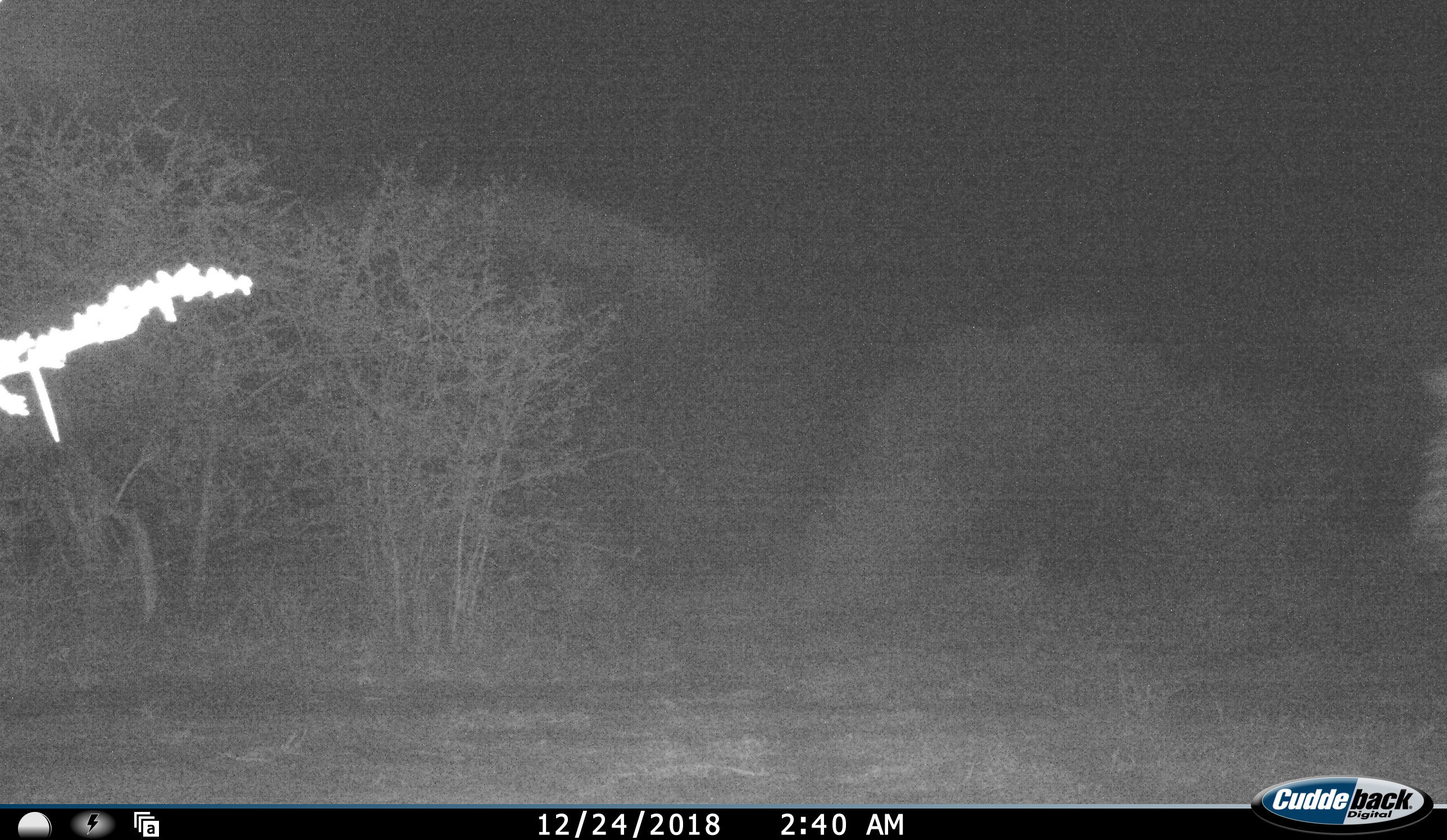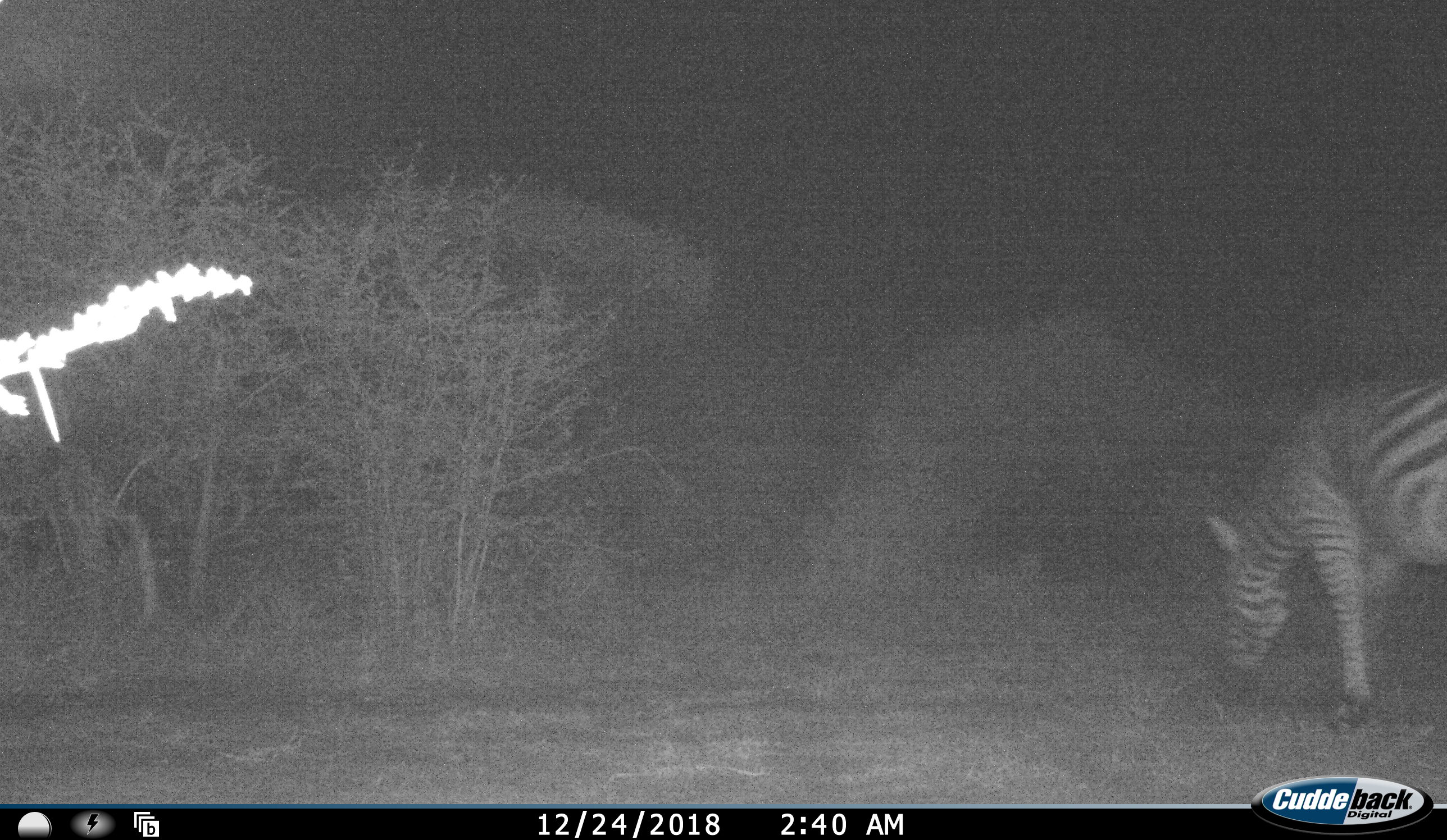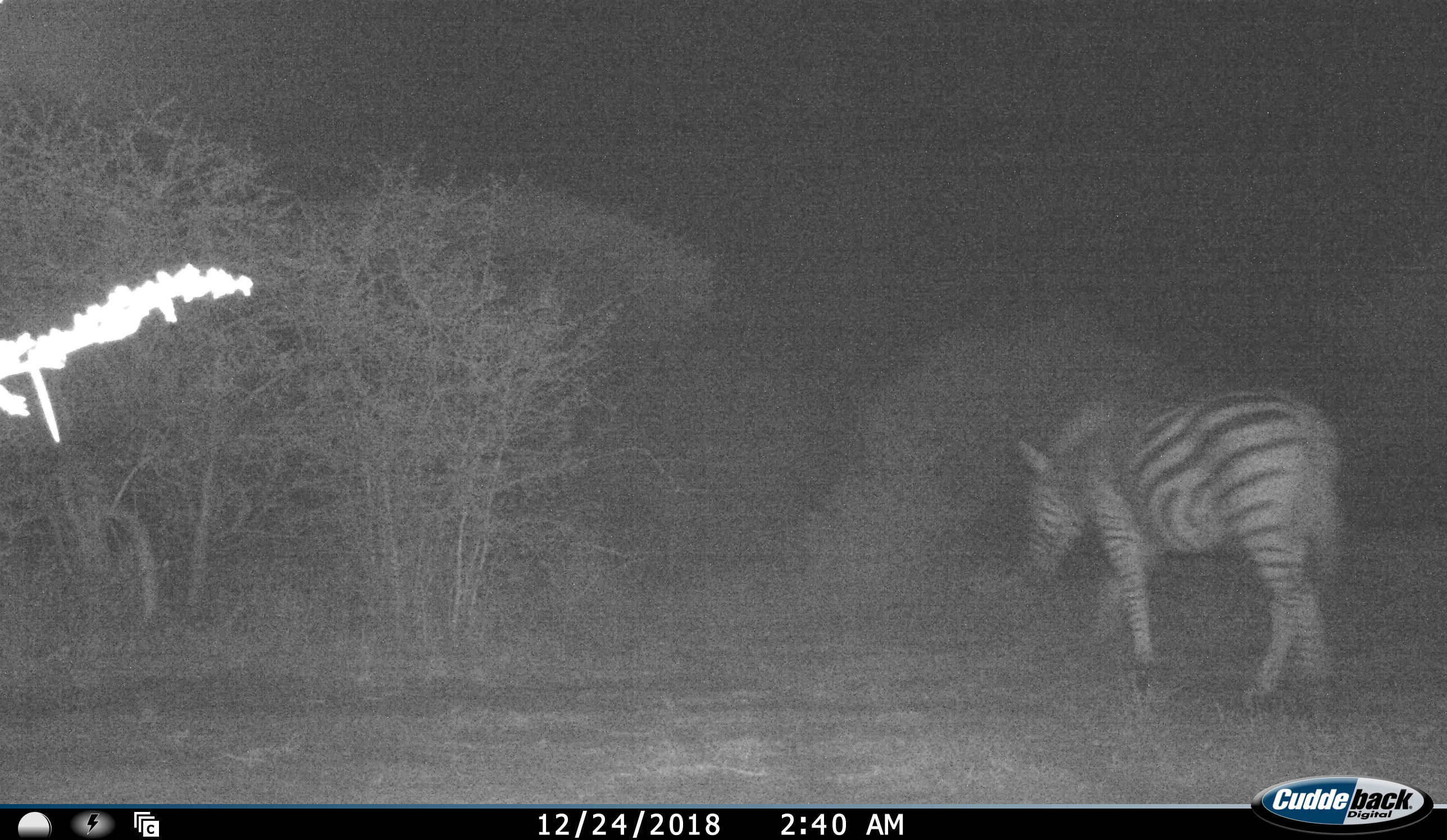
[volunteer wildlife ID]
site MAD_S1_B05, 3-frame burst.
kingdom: Animalia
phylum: Chordata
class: Mammalia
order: Perissodactyla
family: Equidae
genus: Equus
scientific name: Equus quagga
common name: plains zebra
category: zebraplains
Zebraplains (plains zebra) (Equus quagga), count 1. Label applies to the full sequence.